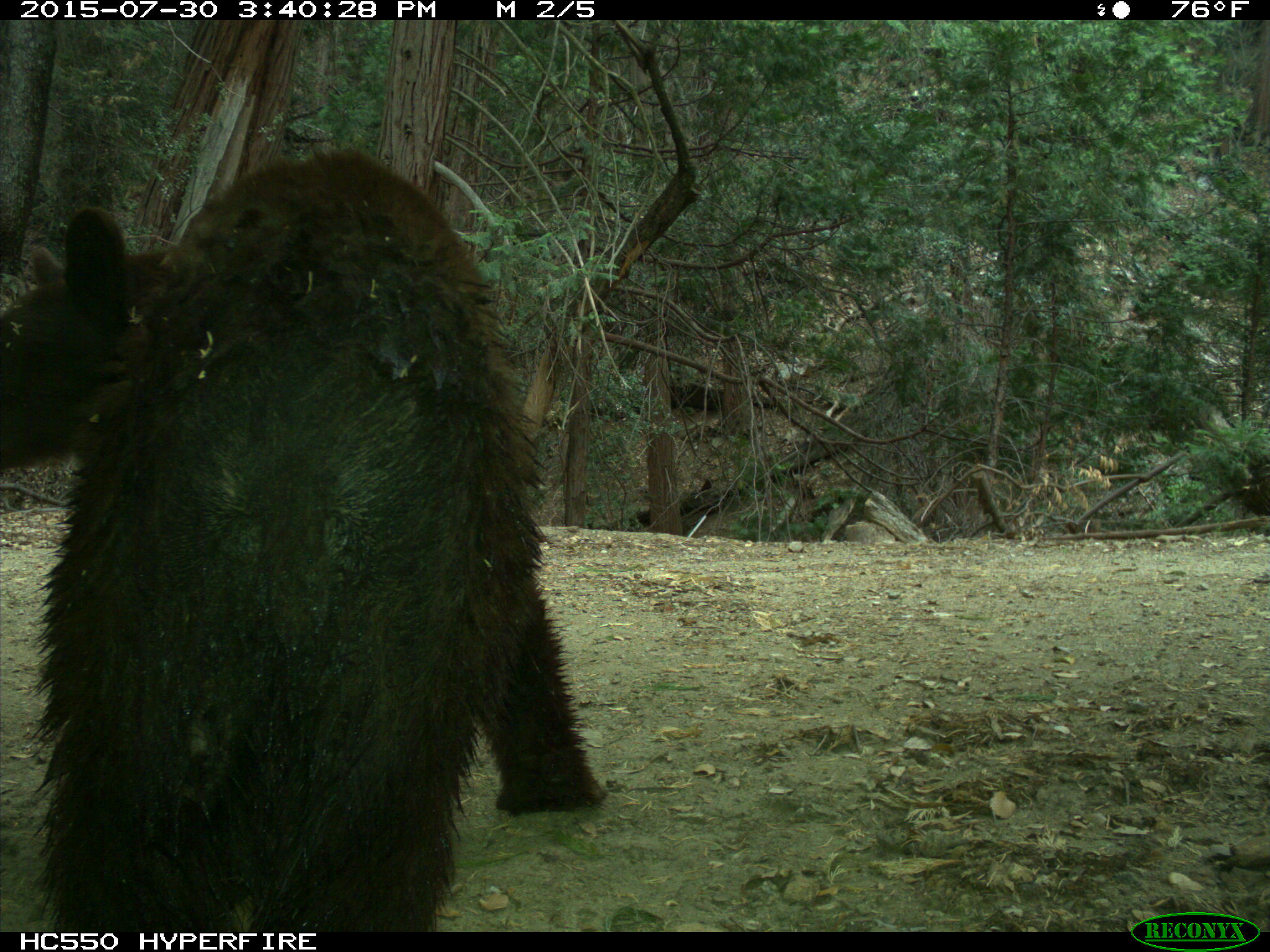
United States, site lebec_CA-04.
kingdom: Animalia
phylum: Chordata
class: Mammalia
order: Carnivora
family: Ursidae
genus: Ursus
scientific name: Ursus americanus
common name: american black bear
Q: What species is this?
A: Ursus americanus (american black bear).